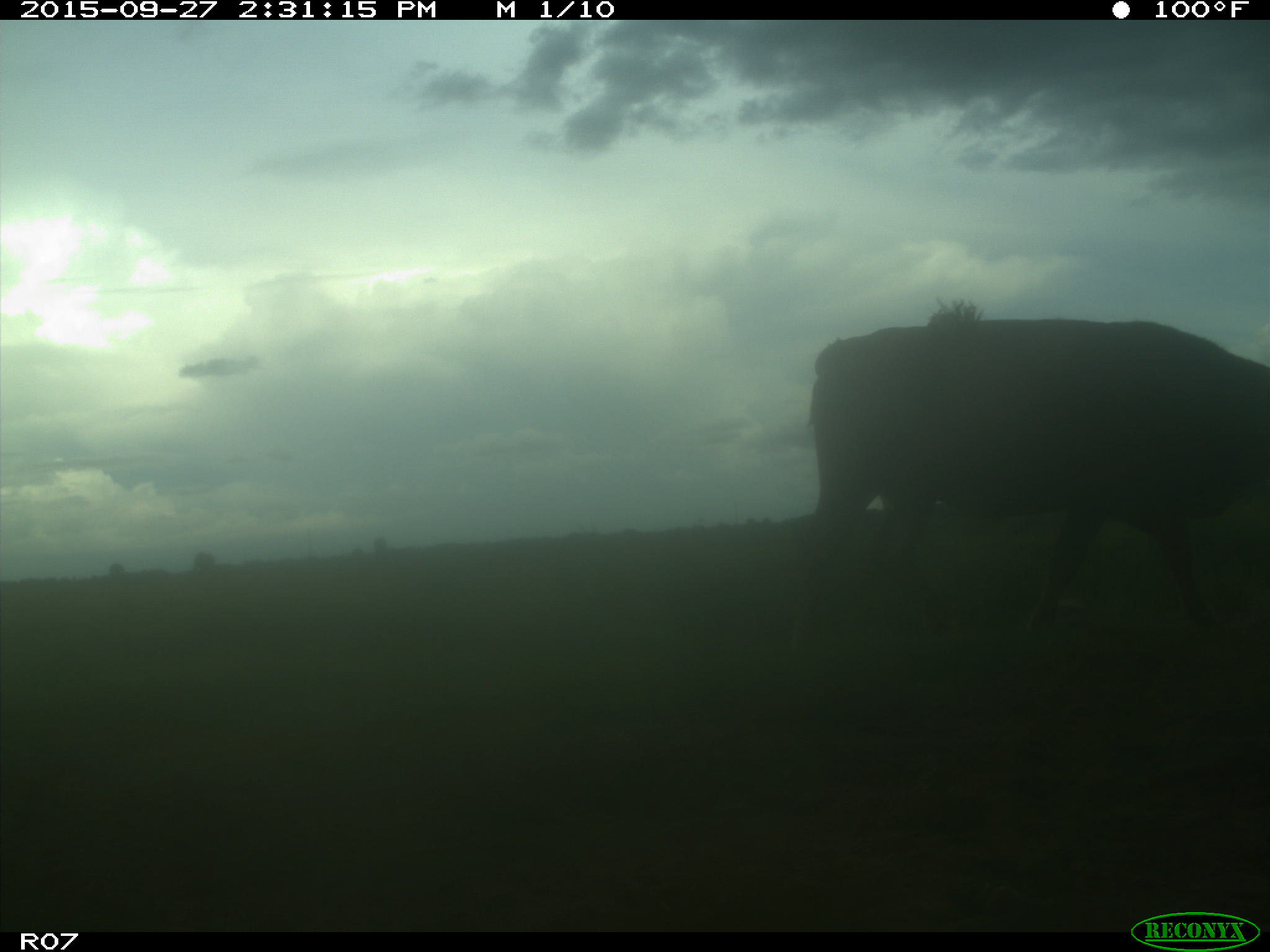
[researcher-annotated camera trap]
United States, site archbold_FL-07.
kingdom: Animalia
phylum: Chordata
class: Mammalia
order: Artiodactyla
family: Bovidae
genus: Bos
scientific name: Bos taurus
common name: domestic cow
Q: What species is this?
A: Bos taurus (domestic cow).